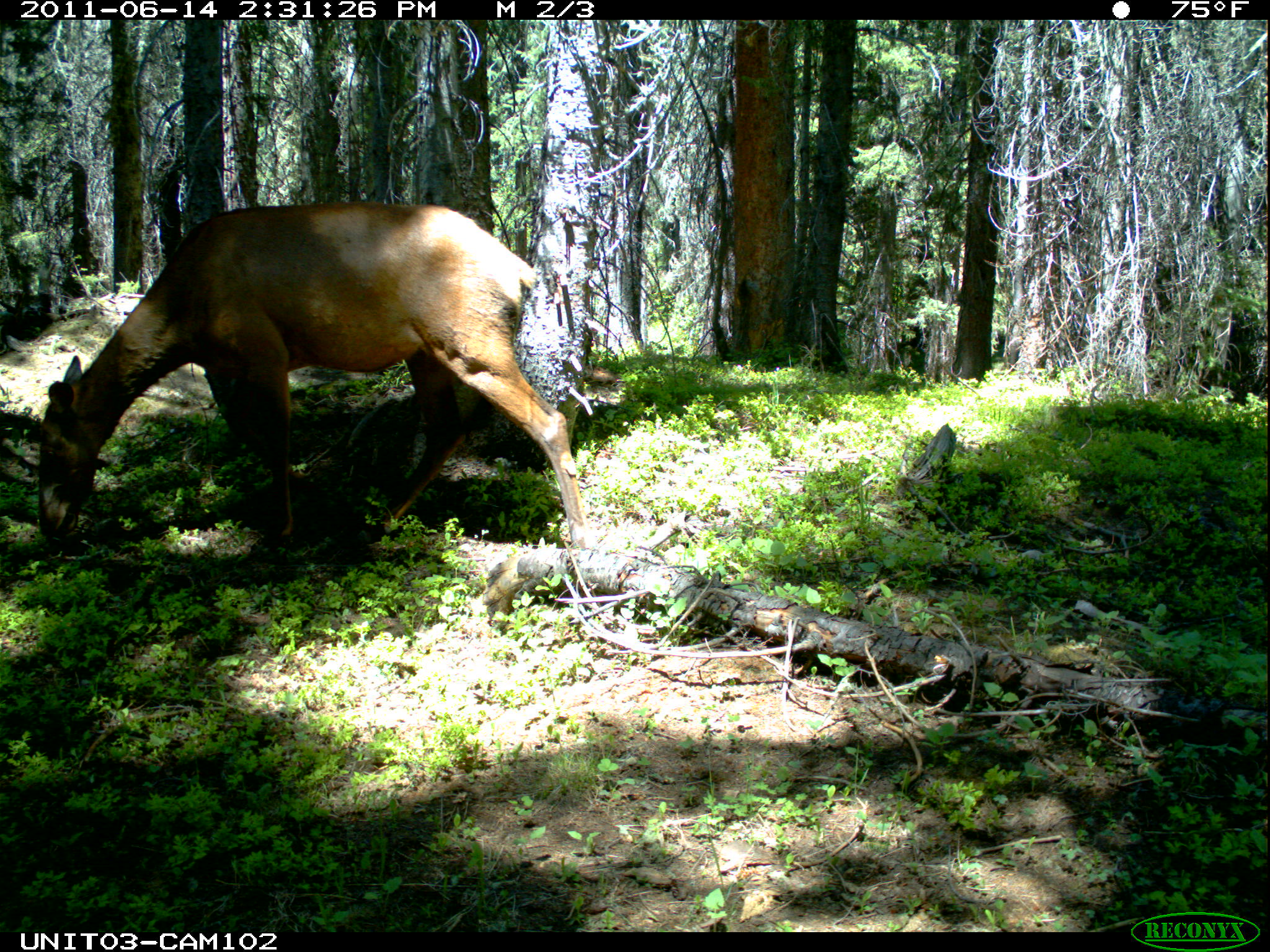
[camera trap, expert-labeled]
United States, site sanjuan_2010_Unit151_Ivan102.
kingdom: Animalia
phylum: Chordata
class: Mammalia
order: Artiodactyla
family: Cervidae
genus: Cervus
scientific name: Cervus elaphus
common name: red deer